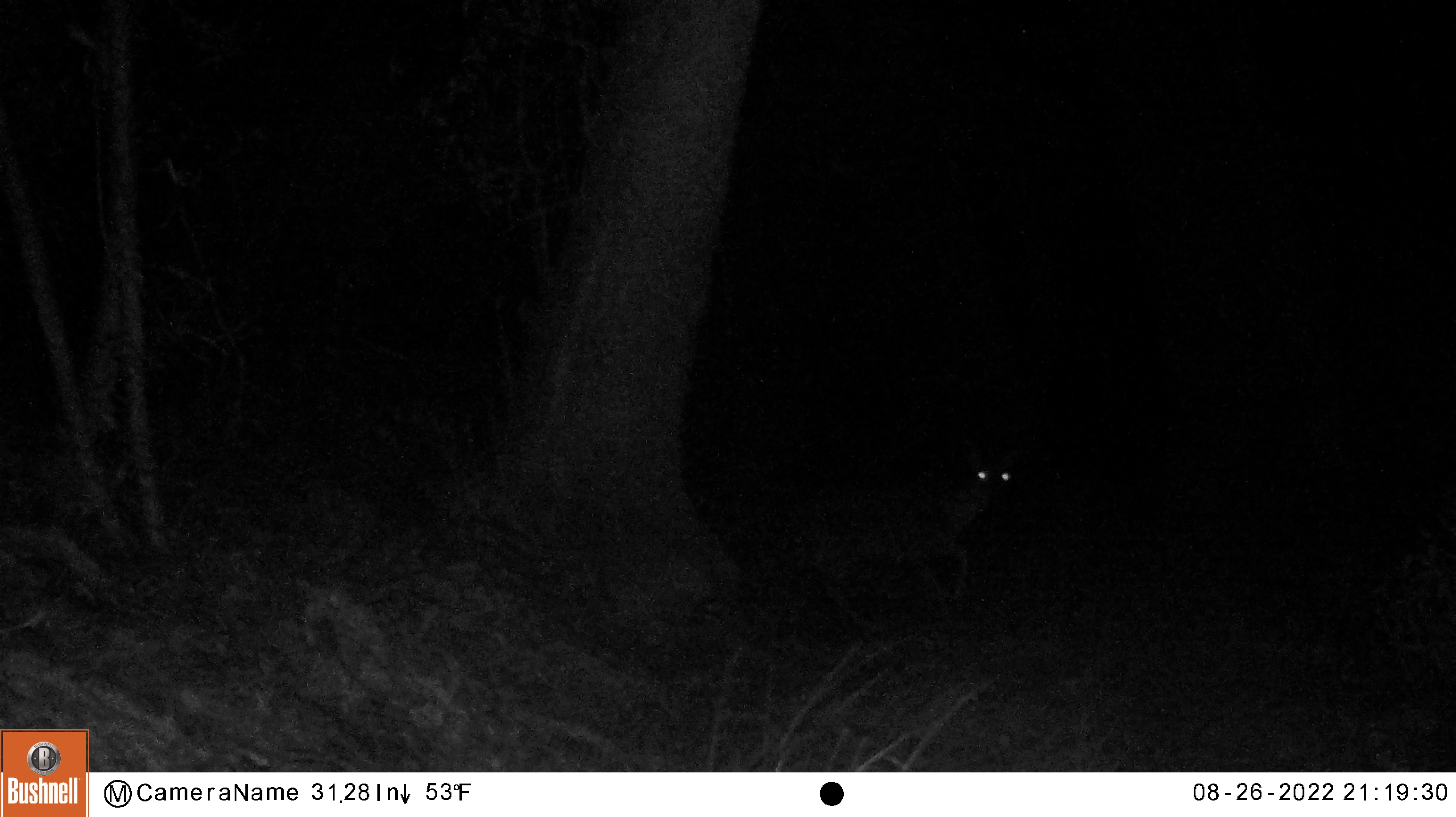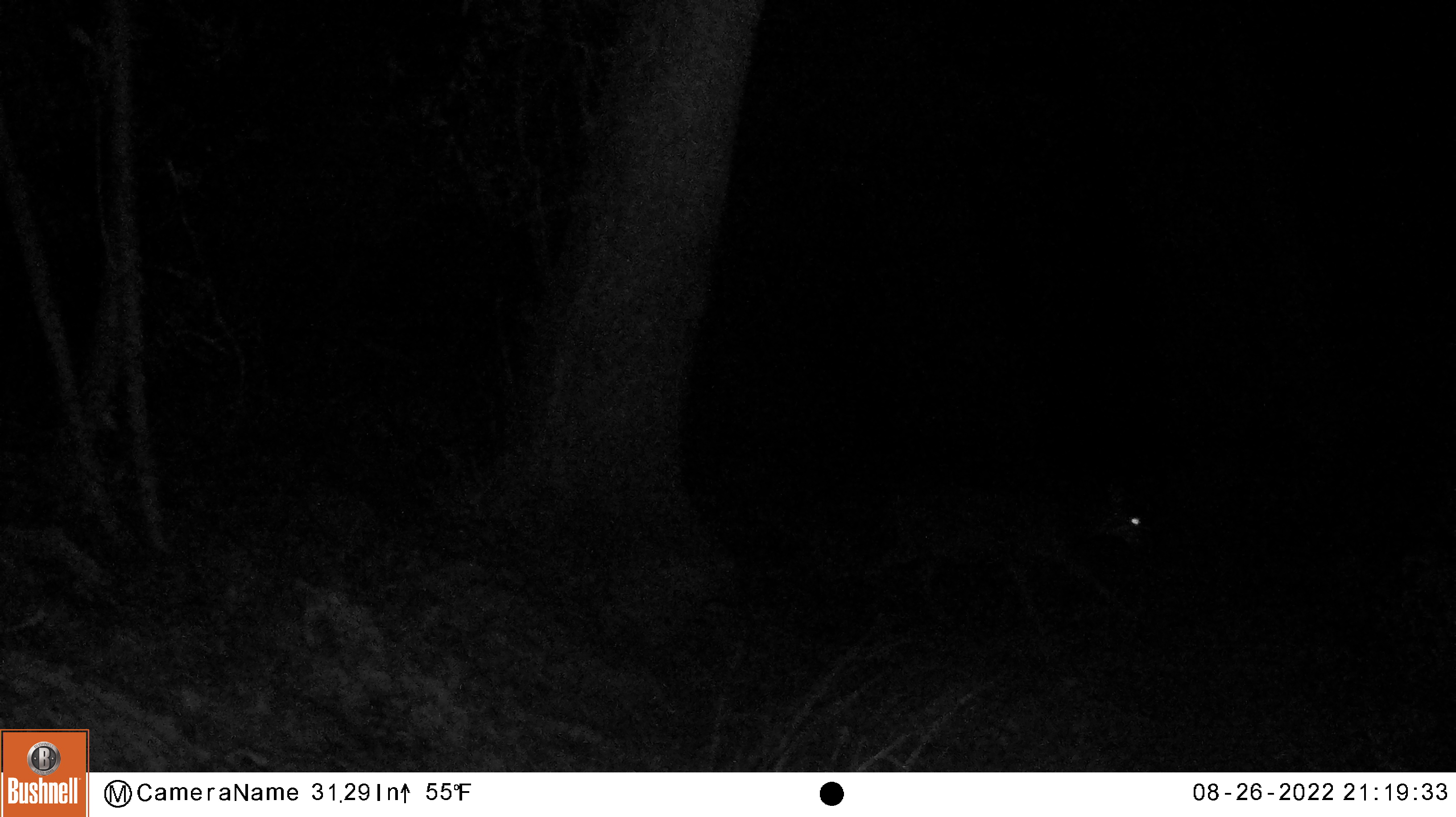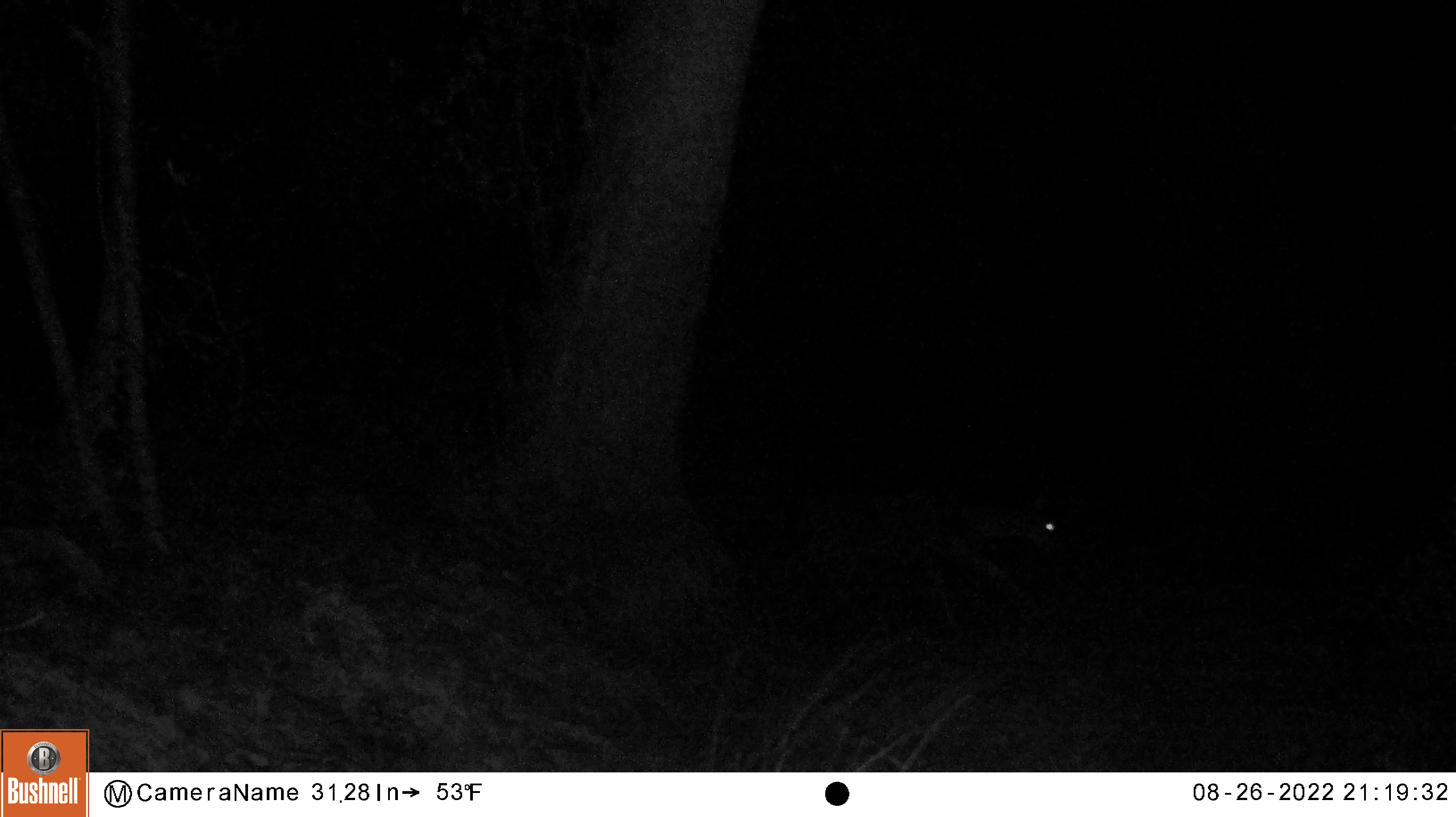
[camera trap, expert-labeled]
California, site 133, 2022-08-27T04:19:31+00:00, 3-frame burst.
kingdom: Animalia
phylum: Chordata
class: Mammalia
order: Artiodactyla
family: Cervidae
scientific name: Cervidae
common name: elk or deer